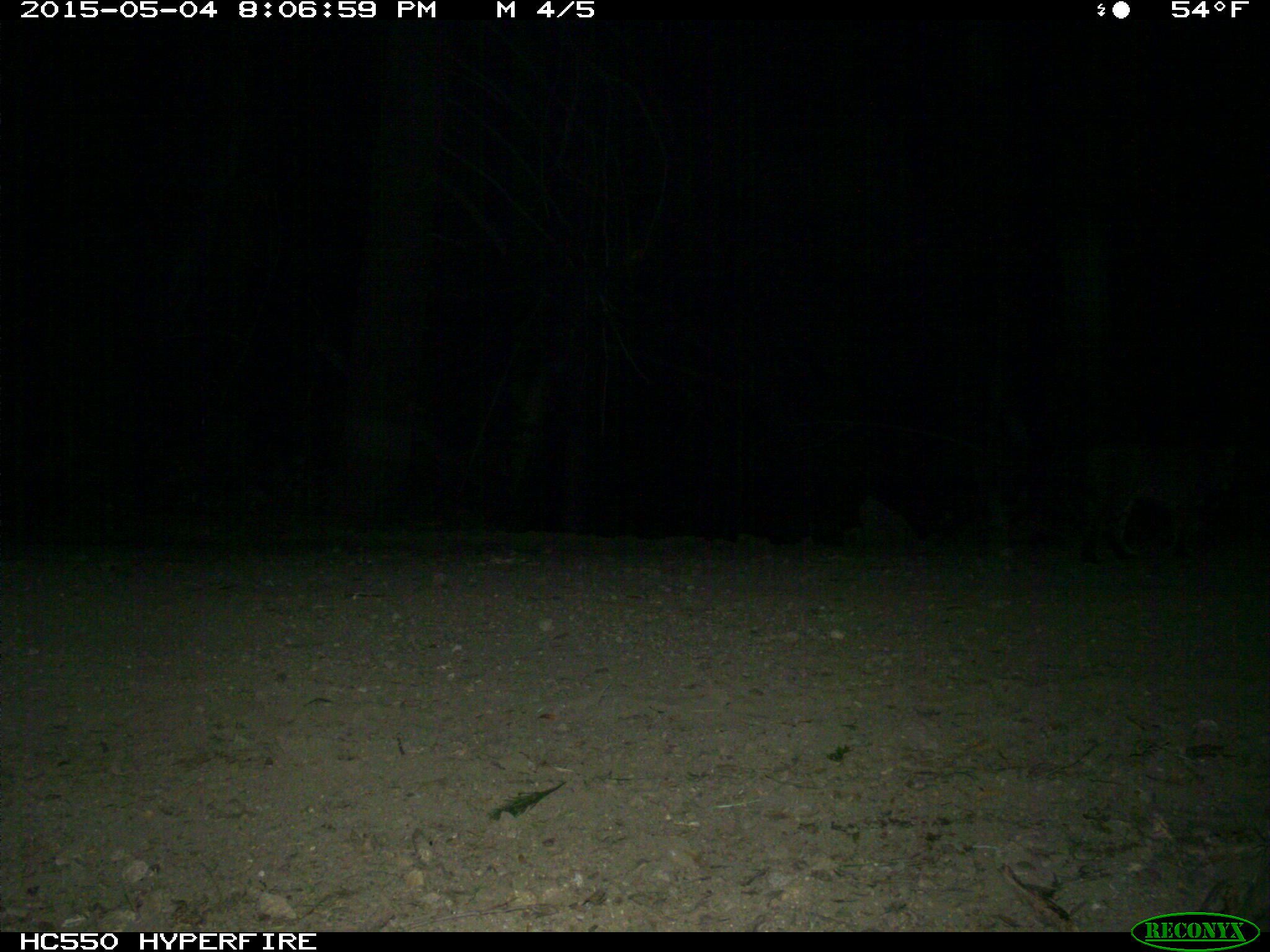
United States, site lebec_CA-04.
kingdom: Animalia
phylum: Chordata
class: Mammalia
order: Carnivora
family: Felidae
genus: Lynx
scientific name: Lynx rufus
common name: bobcat